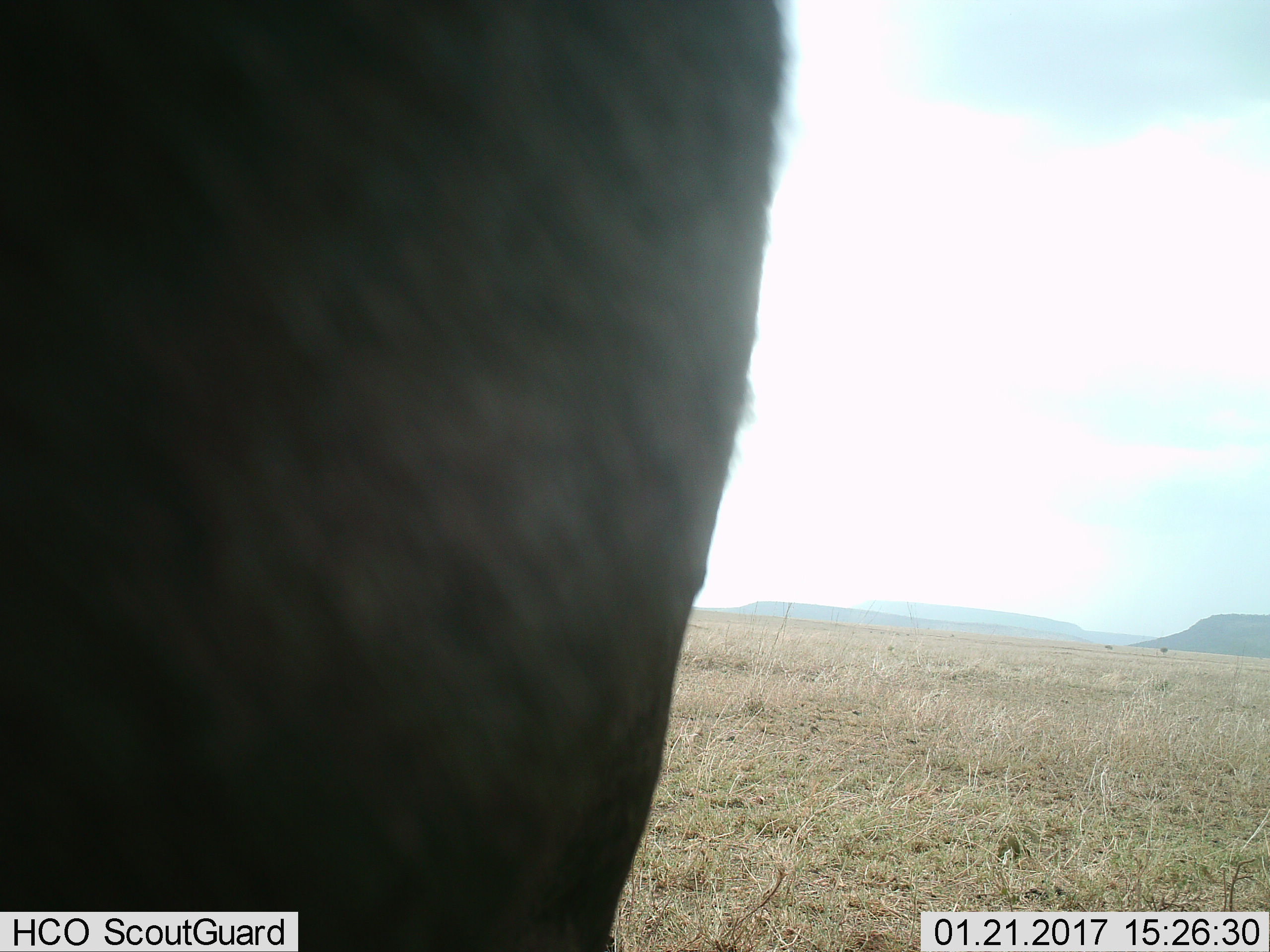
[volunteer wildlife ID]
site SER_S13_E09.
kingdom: Animalia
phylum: Chordata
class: Mammalia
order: Artiodactyla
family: Bovidae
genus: Connochaetes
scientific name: Connochaetes taurinus taurinus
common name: blue wildebeest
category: wildebeestblue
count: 1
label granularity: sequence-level